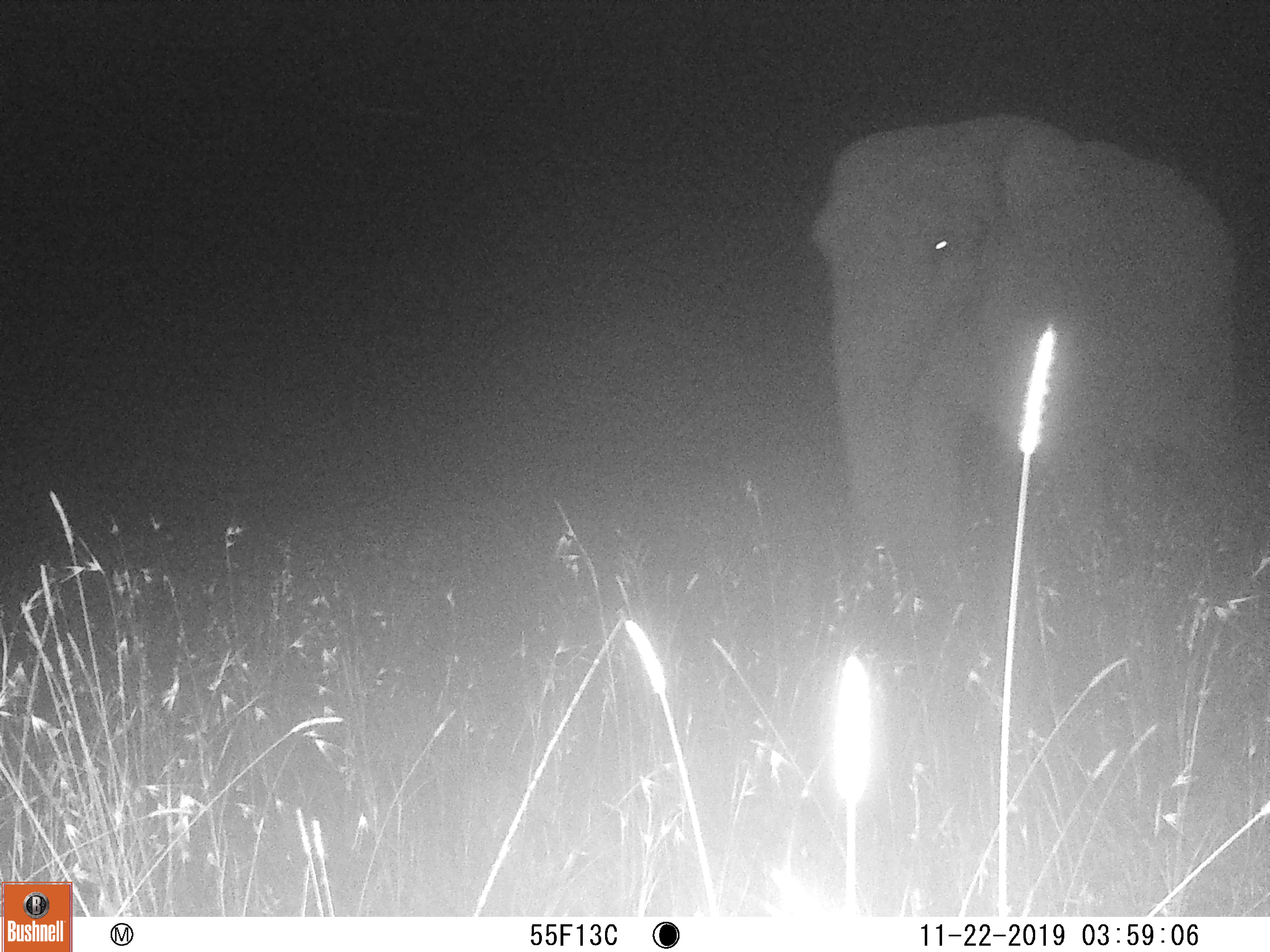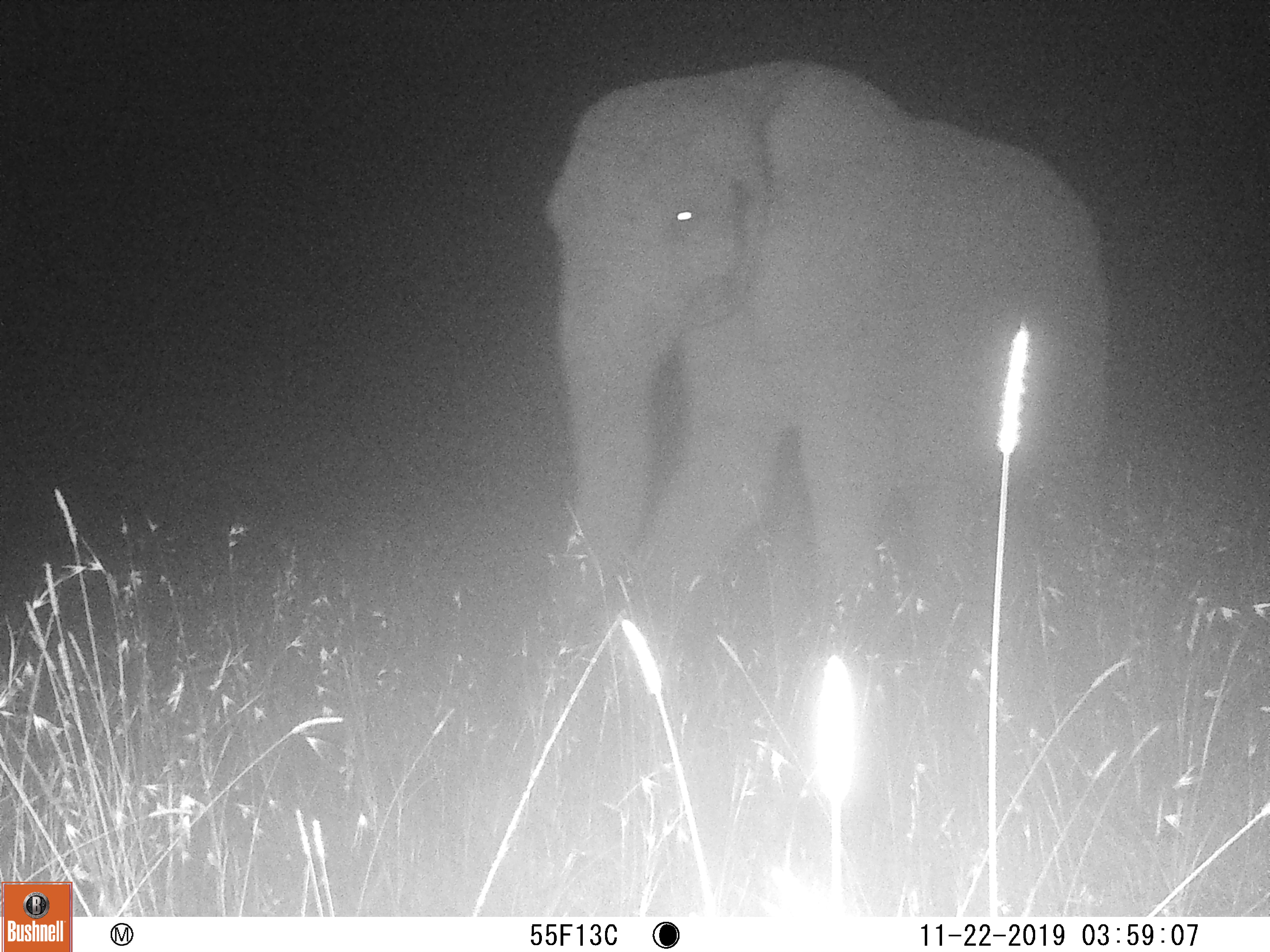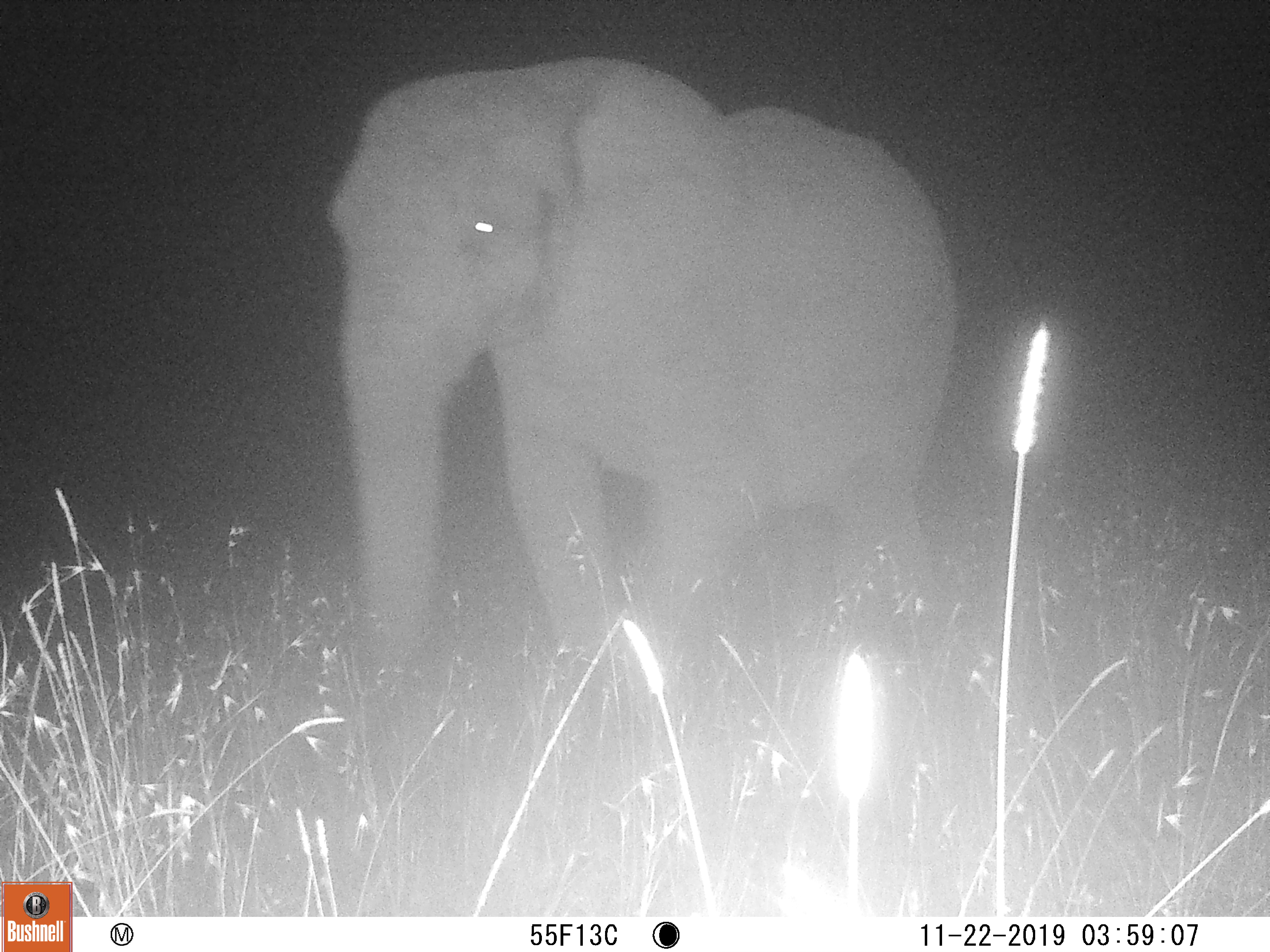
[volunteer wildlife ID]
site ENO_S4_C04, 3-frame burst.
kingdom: Animalia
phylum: Chordata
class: Mammalia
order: Proboscidea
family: Elephantidae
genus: Loxodonta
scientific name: Loxodonta africana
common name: african bush elephant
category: elephant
Elephant (african bush elephant) (Loxodonta africana), count 1. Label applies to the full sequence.